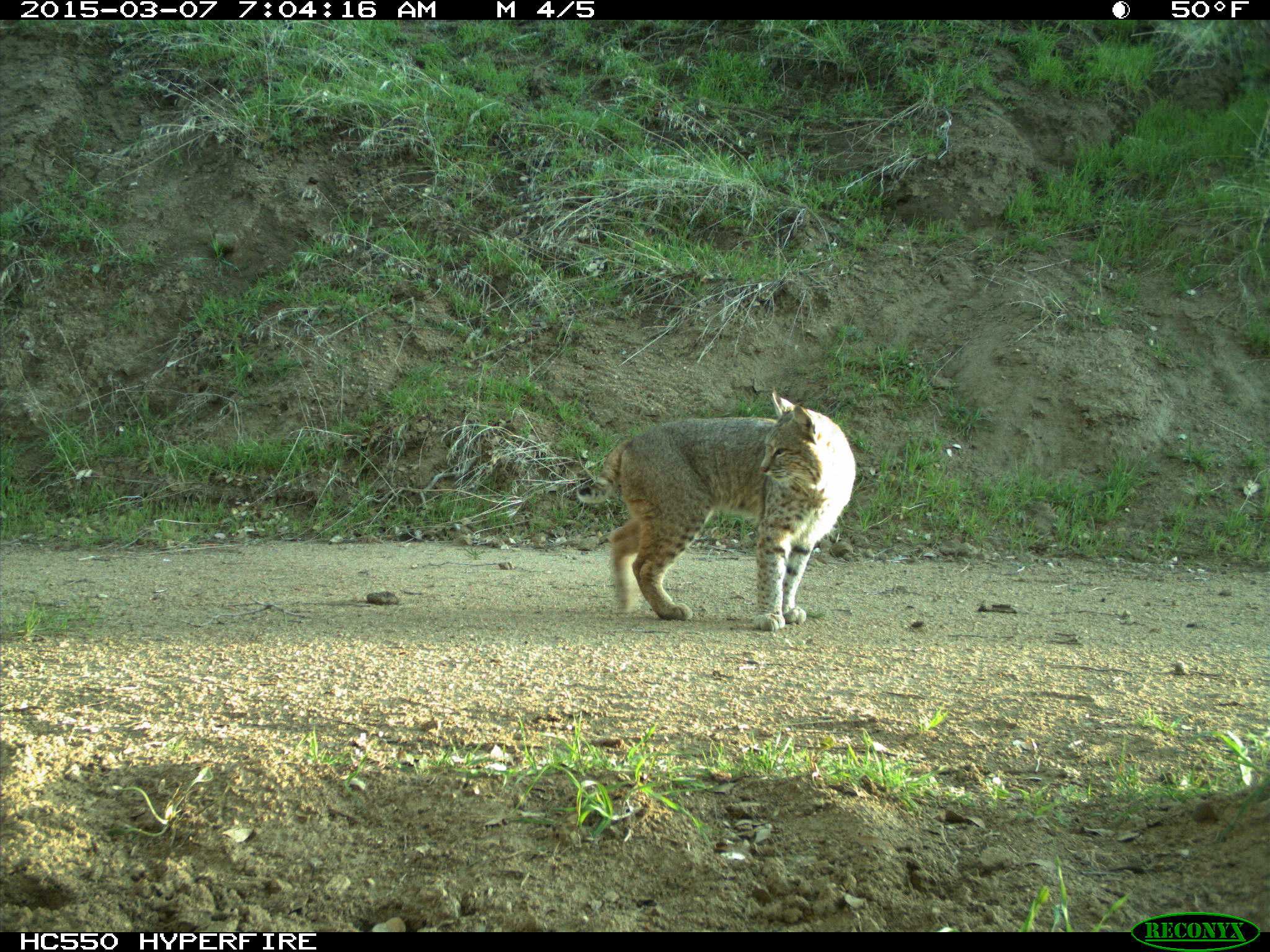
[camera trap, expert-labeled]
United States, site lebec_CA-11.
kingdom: Animalia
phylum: Chordata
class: Mammalia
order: Carnivora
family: Felidae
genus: Lynx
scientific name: Lynx rufus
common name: bobcat